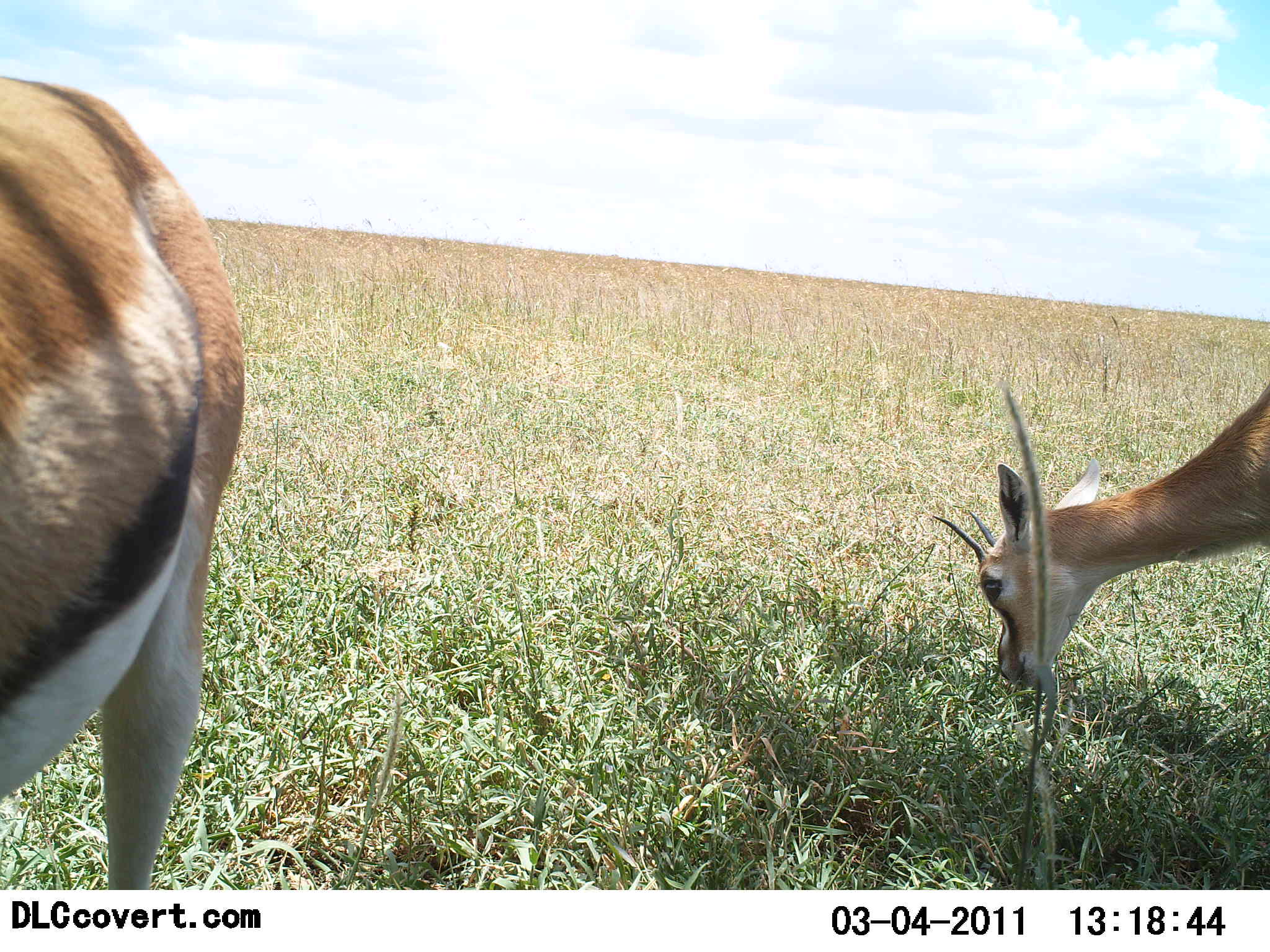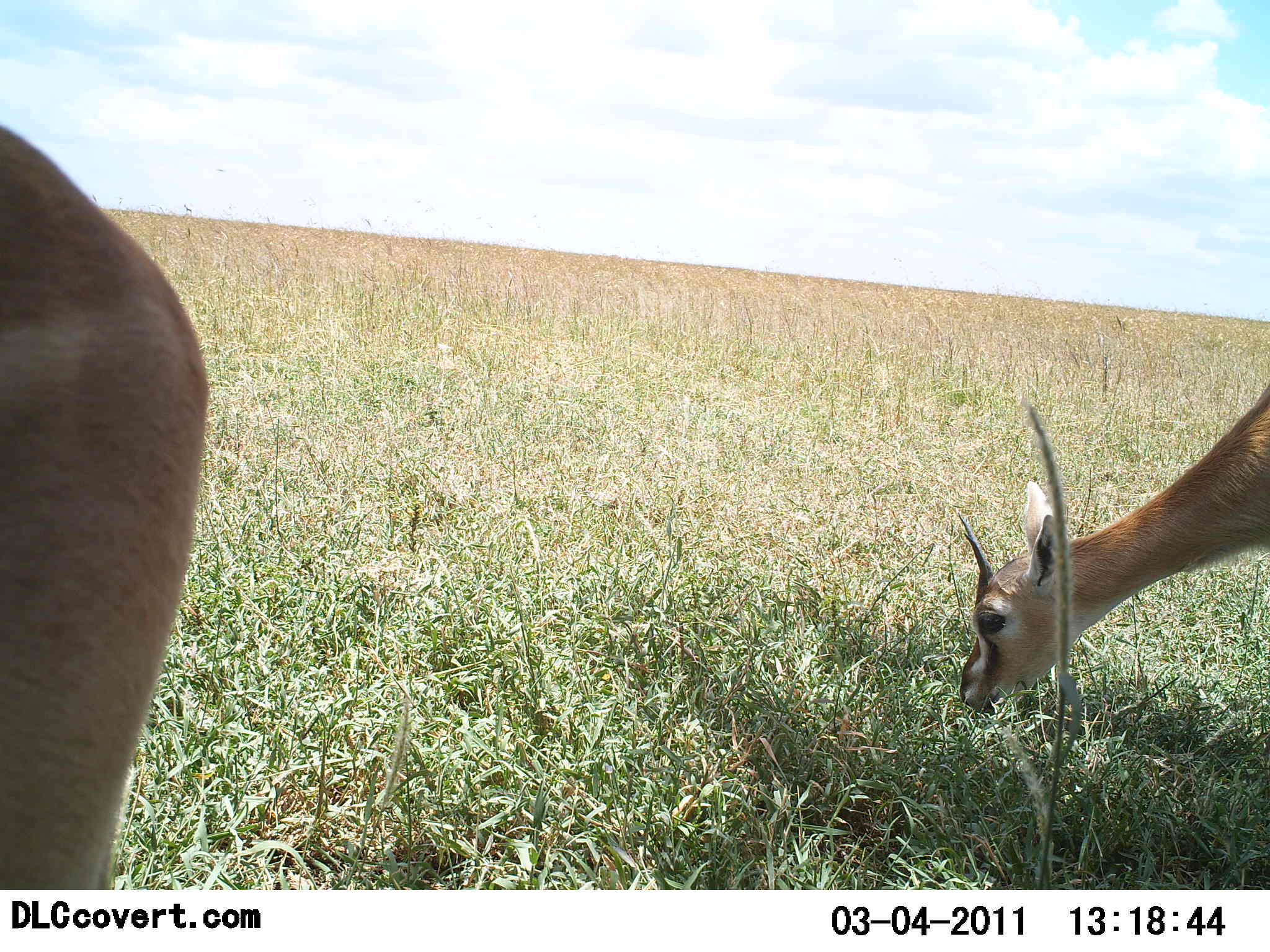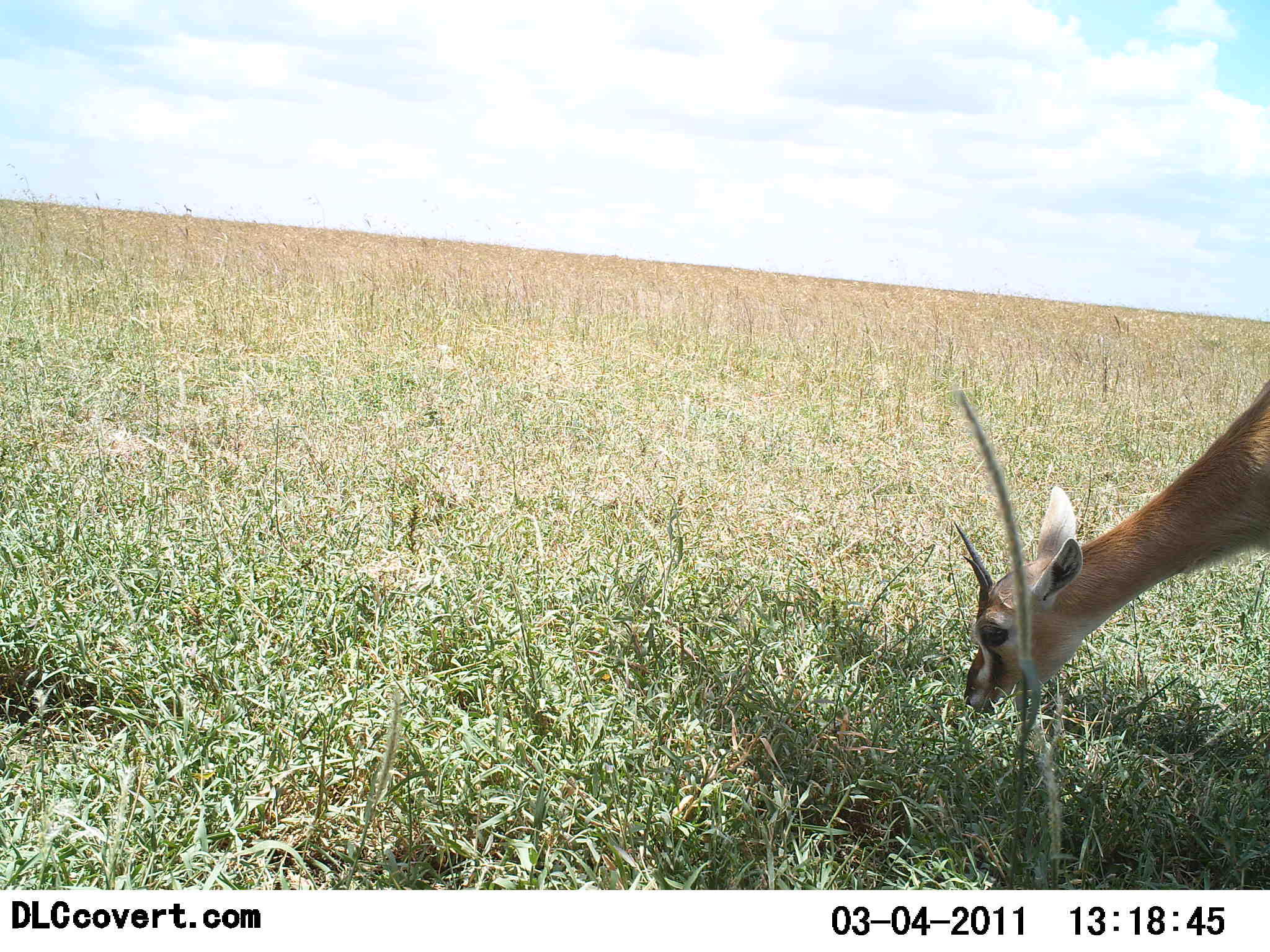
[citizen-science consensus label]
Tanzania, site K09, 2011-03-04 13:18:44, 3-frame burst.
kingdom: Animalia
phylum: Chordata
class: Mammalia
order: Artiodactyla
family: Bovidae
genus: Eudorcas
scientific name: Eudorcas thomsonii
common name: thomson's gazelle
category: gazellethomsons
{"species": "gazellethomsons (thomson's gazelle) (Eudorcas thomsonii)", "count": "2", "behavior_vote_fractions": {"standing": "8%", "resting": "0%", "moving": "33%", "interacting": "0%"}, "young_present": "8%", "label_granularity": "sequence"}